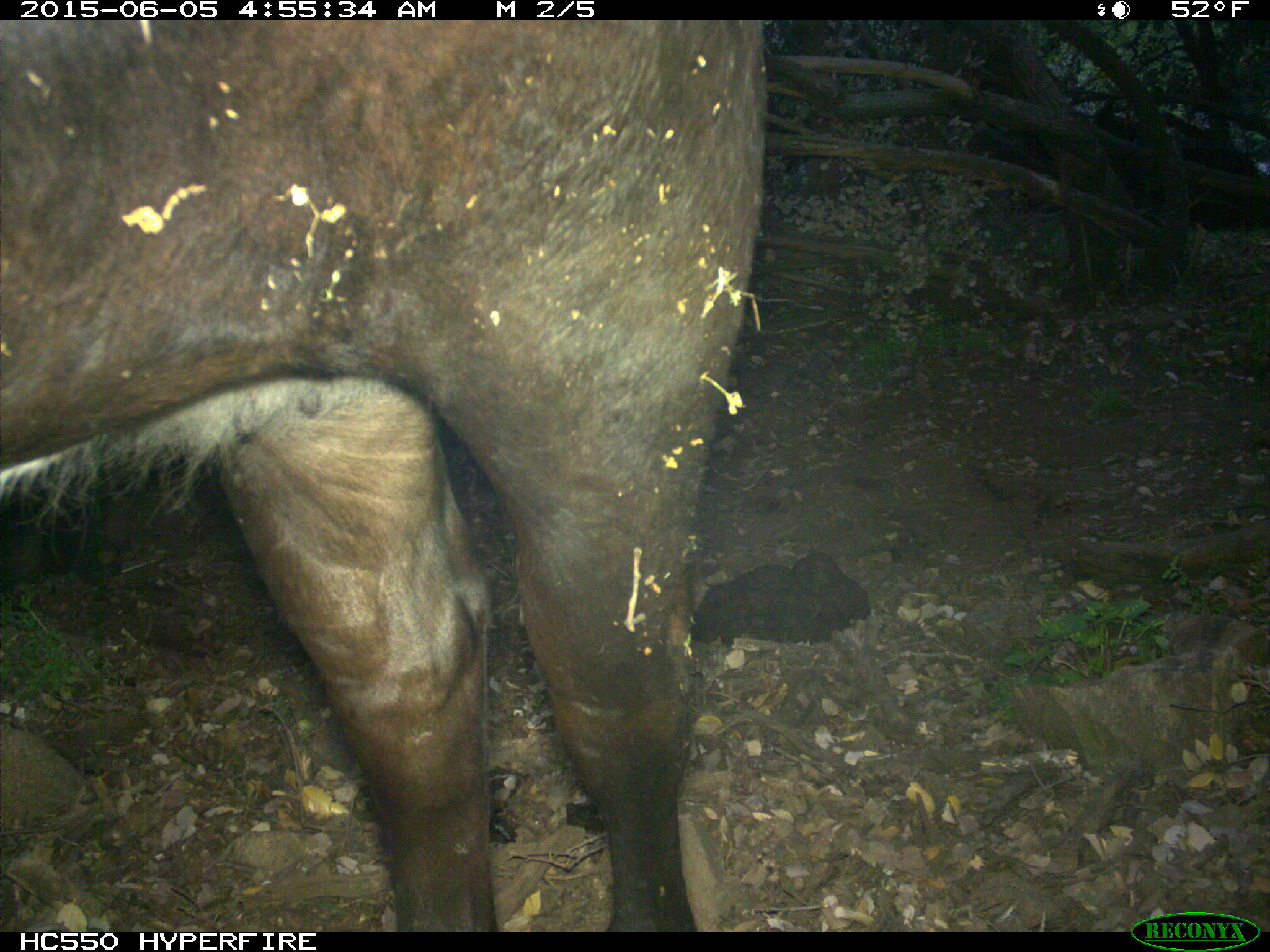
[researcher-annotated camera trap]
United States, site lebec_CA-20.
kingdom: Animalia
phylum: Chordata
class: Mammalia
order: Artiodactyla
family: Bovidae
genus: Bos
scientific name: Bos taurus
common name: domestic cow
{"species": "Bos taurus (domestic cow)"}